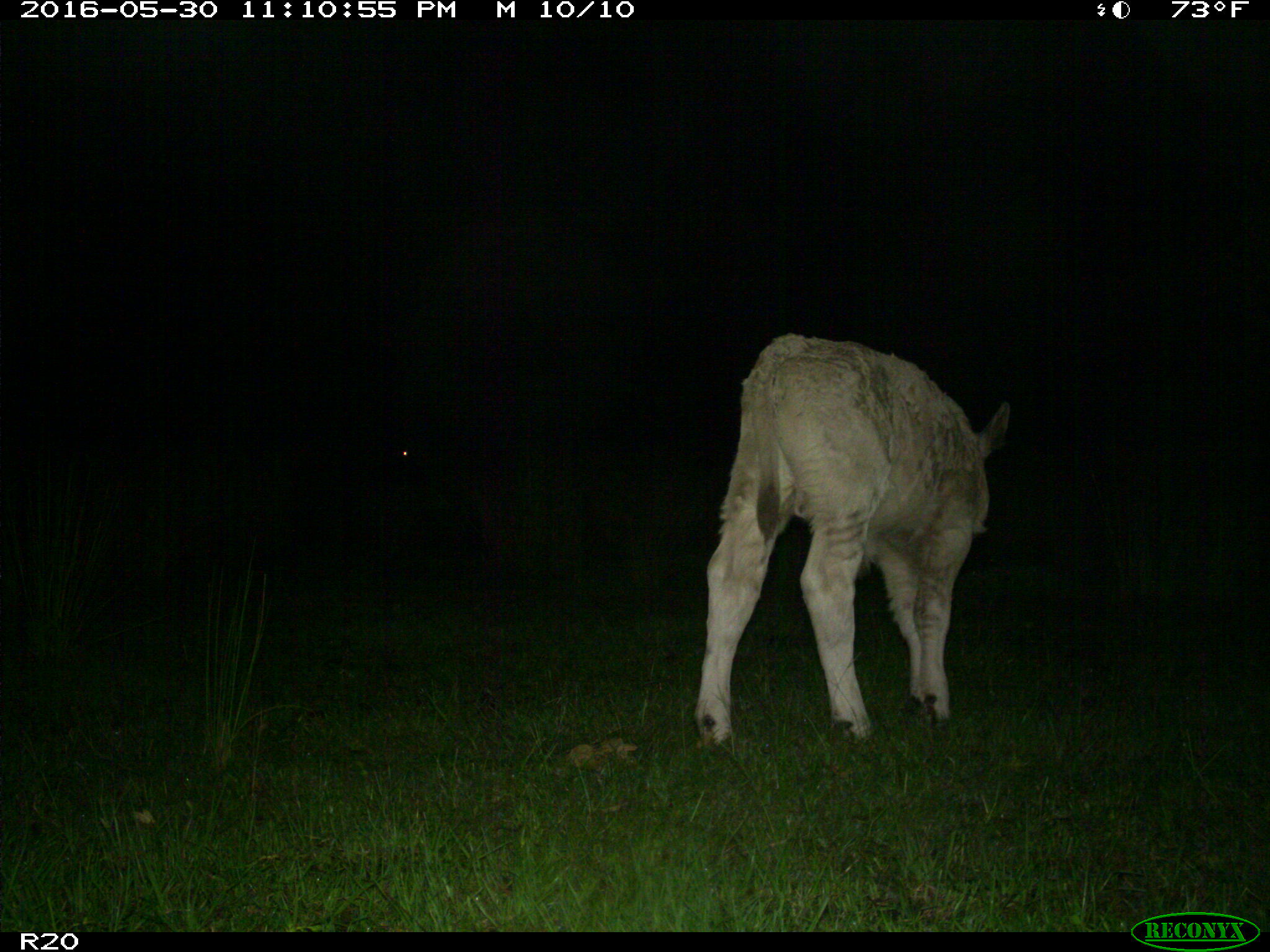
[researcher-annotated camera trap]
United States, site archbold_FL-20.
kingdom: Animalia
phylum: Chordata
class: Mammalia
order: Artiodactyla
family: Bovidae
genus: Bos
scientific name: Bos taurus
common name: domestic cow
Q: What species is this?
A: Bos taurus (domestic cow).